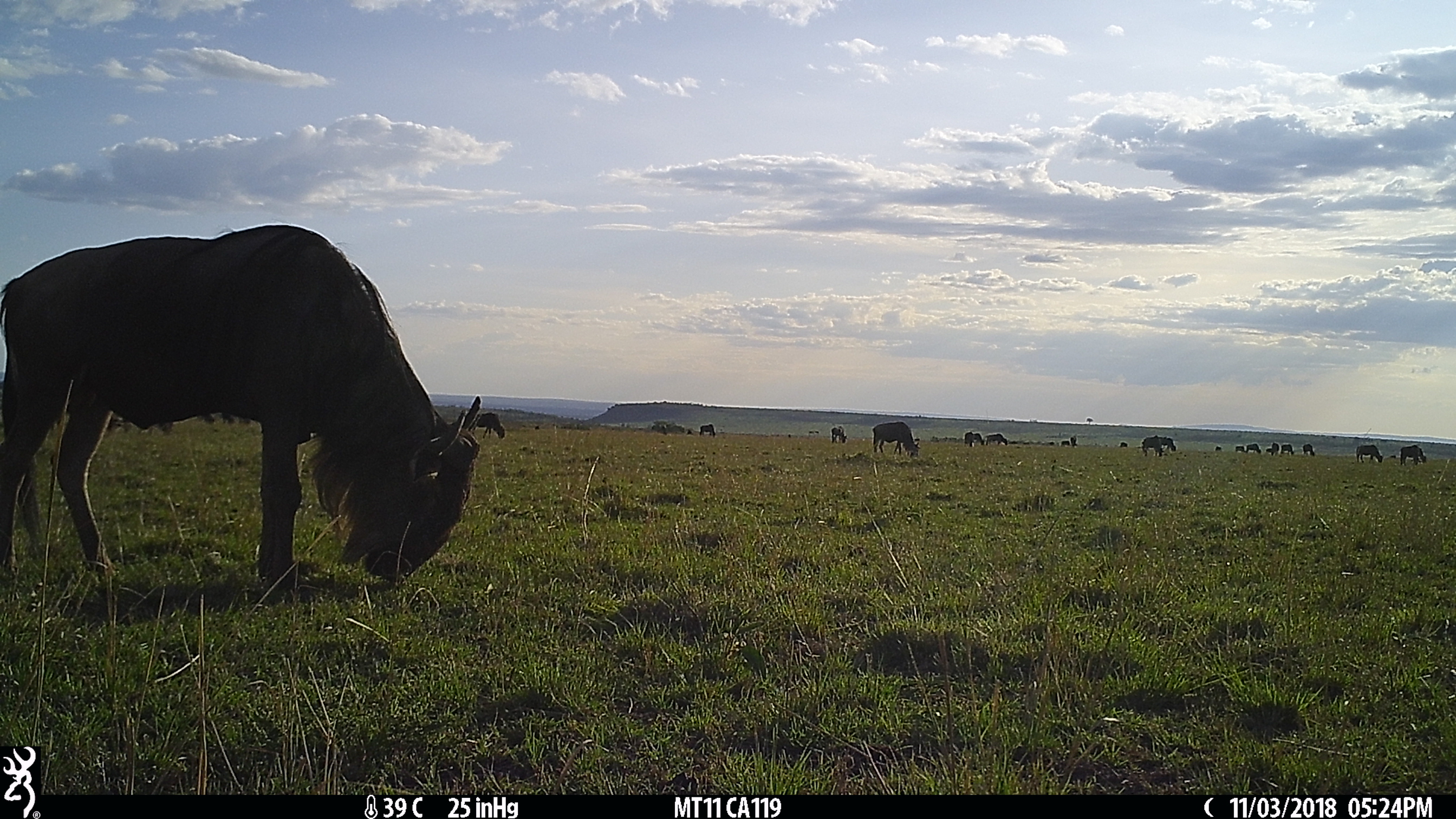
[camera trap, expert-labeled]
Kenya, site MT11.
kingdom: Animalia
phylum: Chordata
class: Mammalia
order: Artiodactyla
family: Bovidae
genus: Connochaetes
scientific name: Connochaetes taurinus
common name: blue wildebeest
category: wildebeest